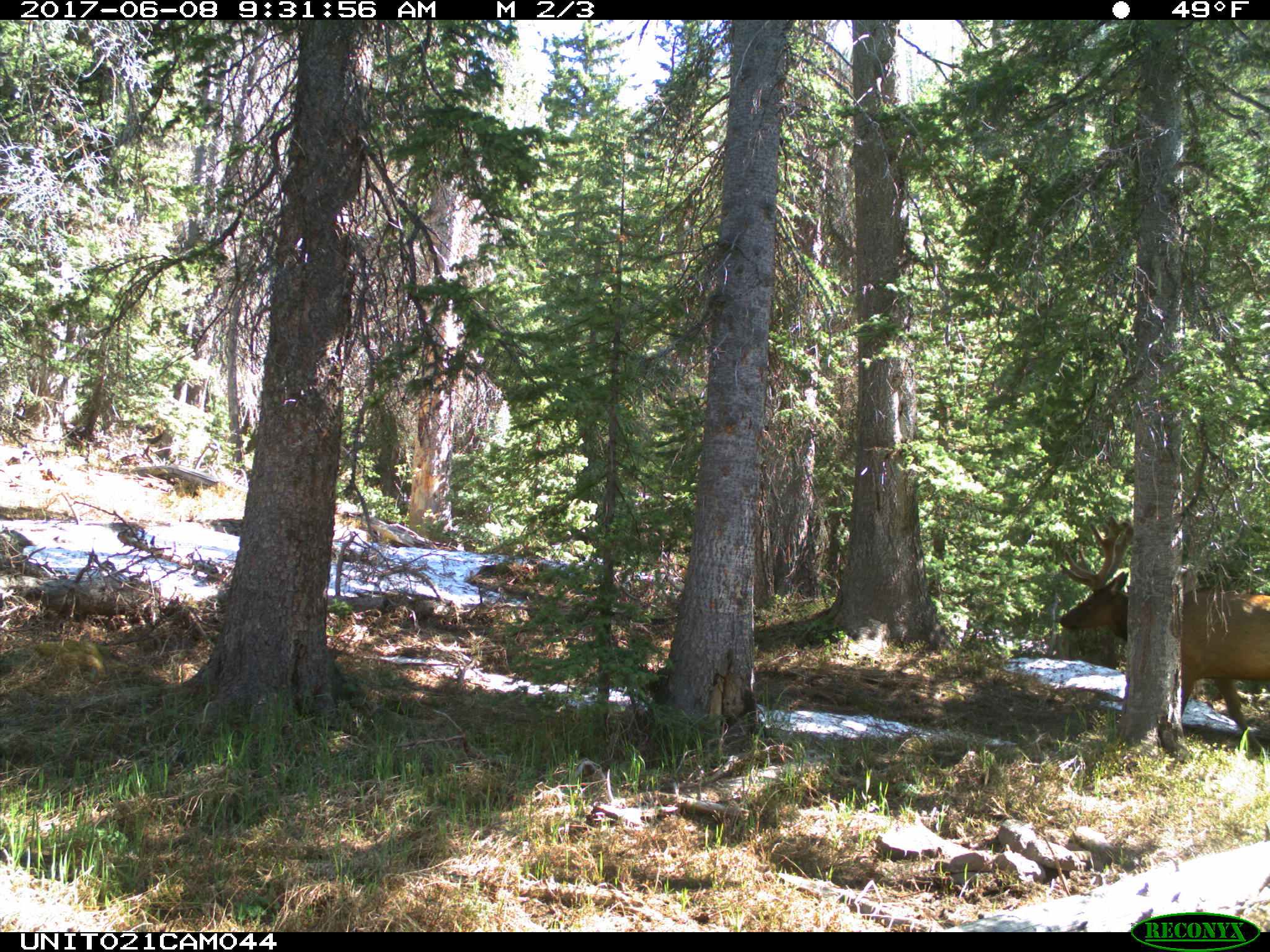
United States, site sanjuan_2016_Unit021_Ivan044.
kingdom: Animalia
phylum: Chordata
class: Mammalia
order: Artiodactyla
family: Cervidae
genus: Cervus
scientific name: Cervus elaphus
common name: red deer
Cervus elaphus (red deer).